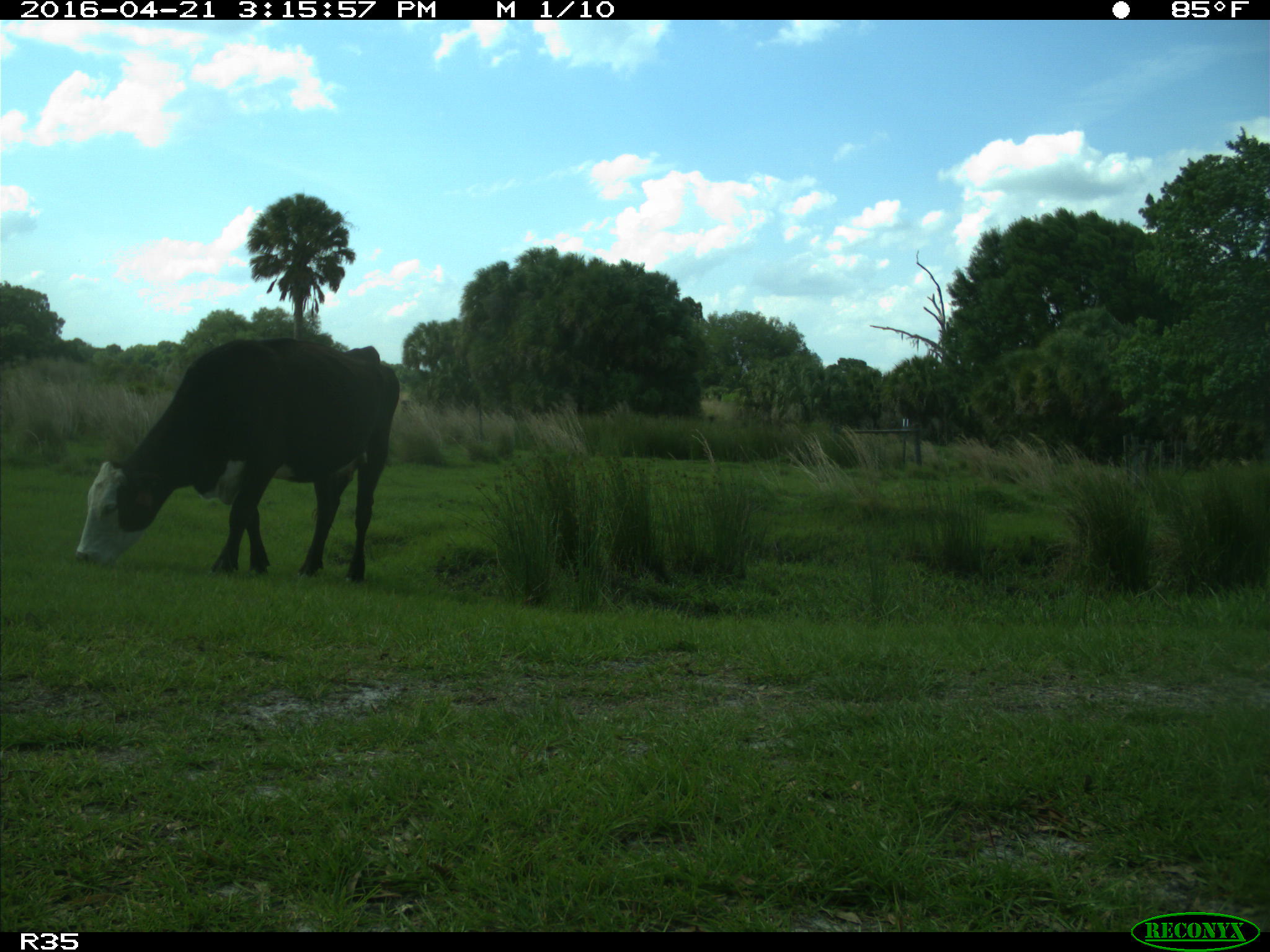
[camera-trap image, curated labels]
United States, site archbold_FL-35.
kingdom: Animalia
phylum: Chordata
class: Mammalia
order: Artiodactyla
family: Bovidae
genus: Bos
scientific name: Bos taurus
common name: domestic cow